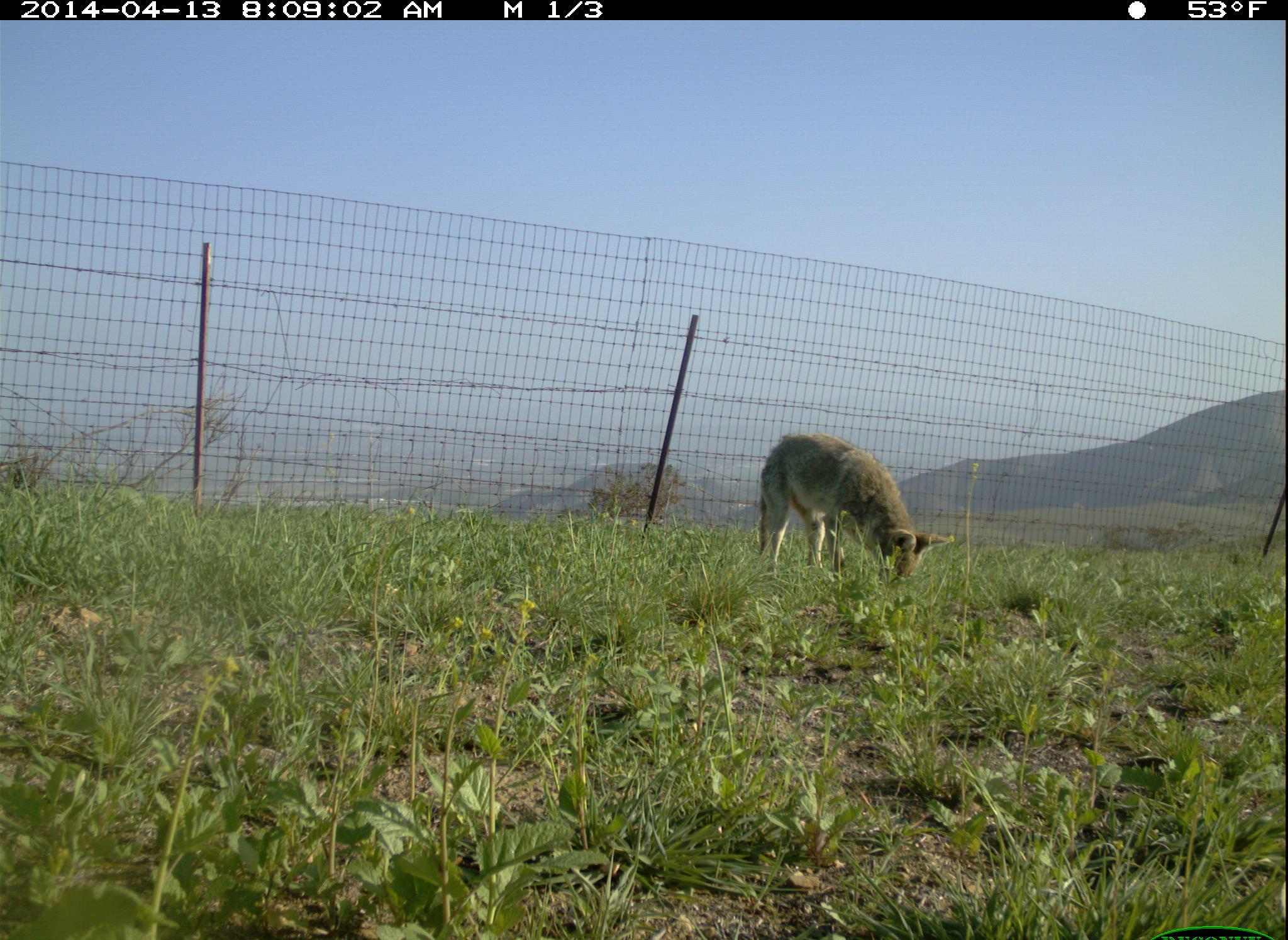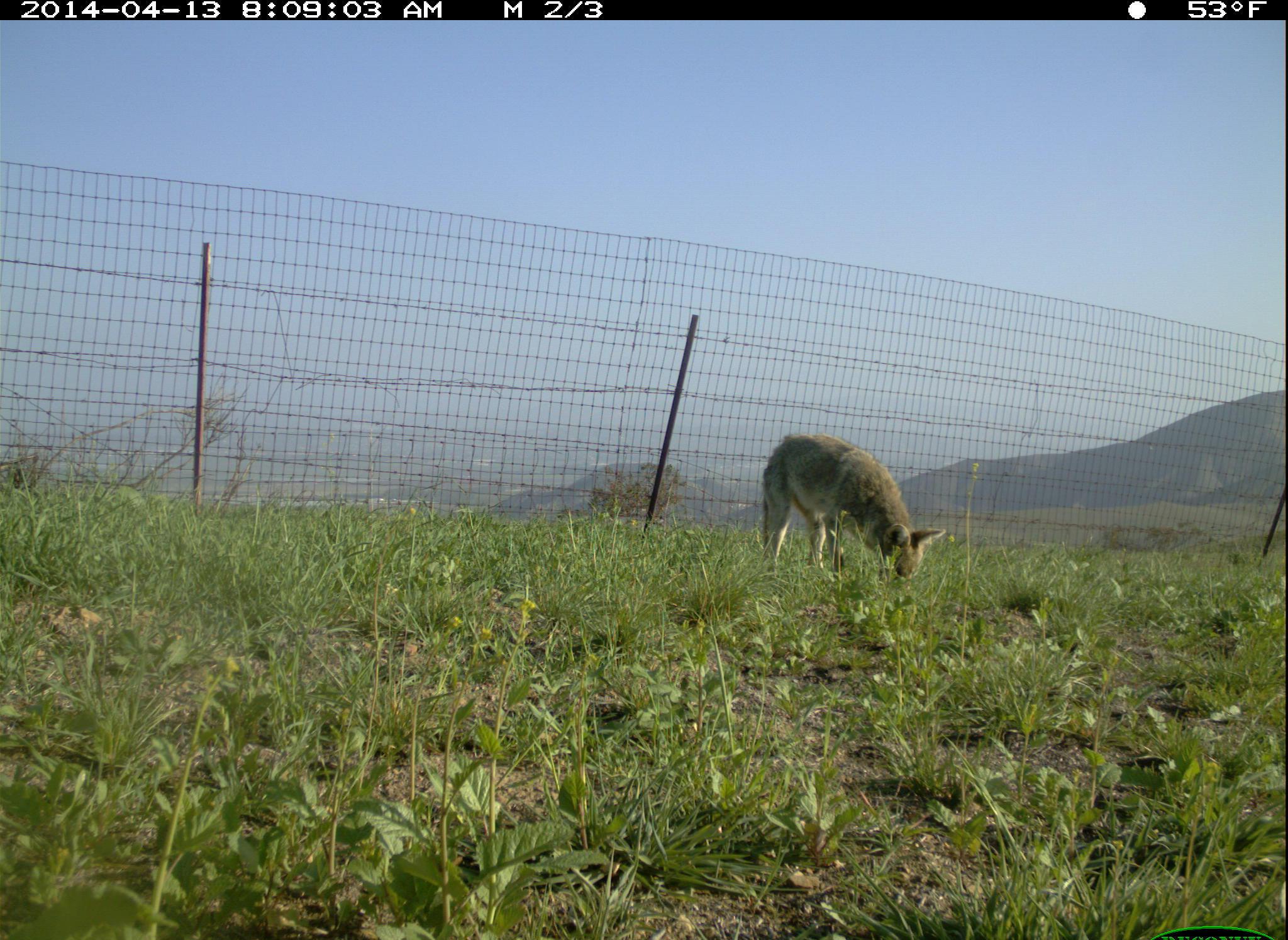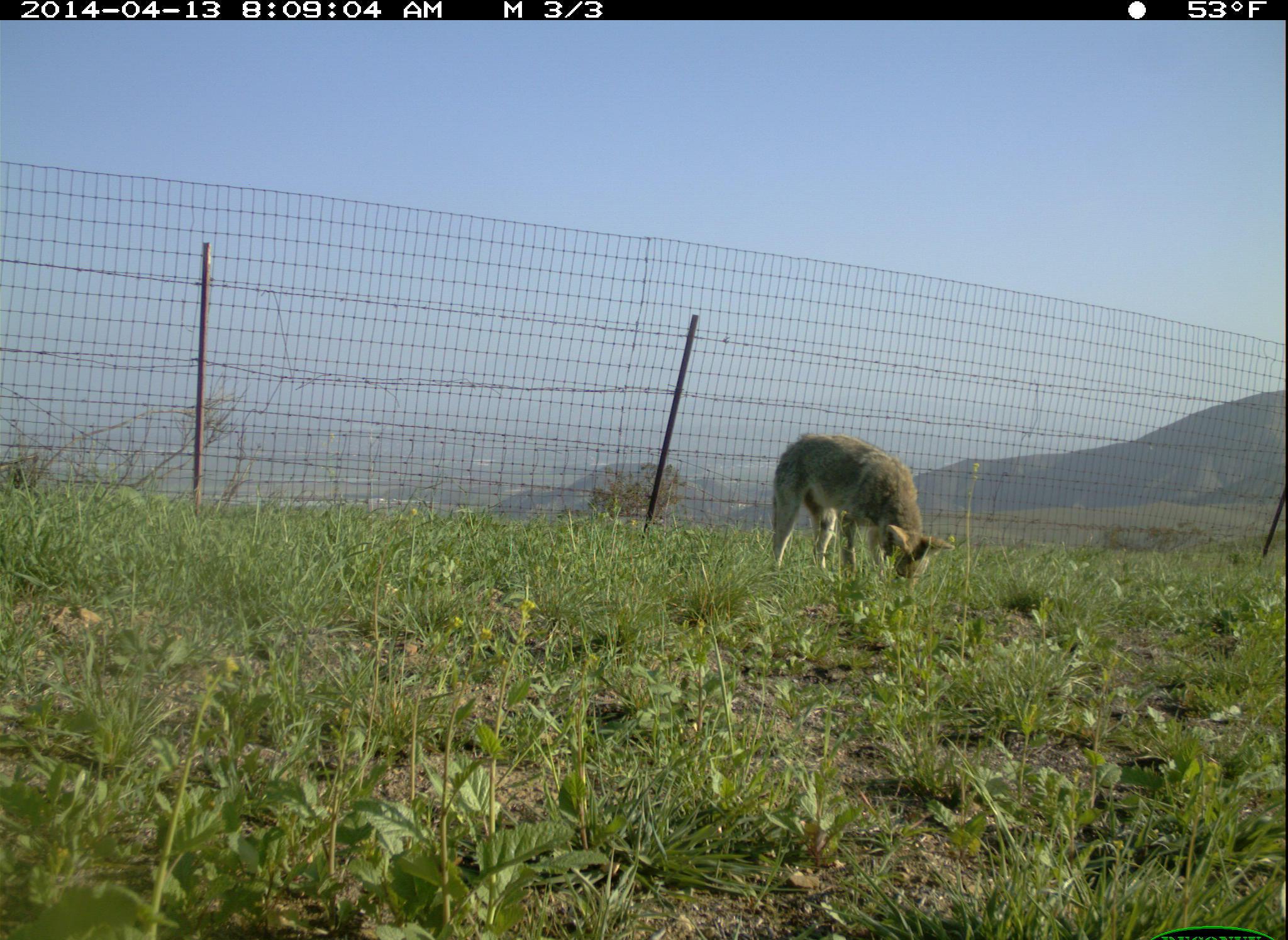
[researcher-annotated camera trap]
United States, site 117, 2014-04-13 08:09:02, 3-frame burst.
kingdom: Animalia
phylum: Chordata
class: Mammalia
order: Carnivora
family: Canidae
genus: Canis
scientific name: Canis latrans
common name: coyote